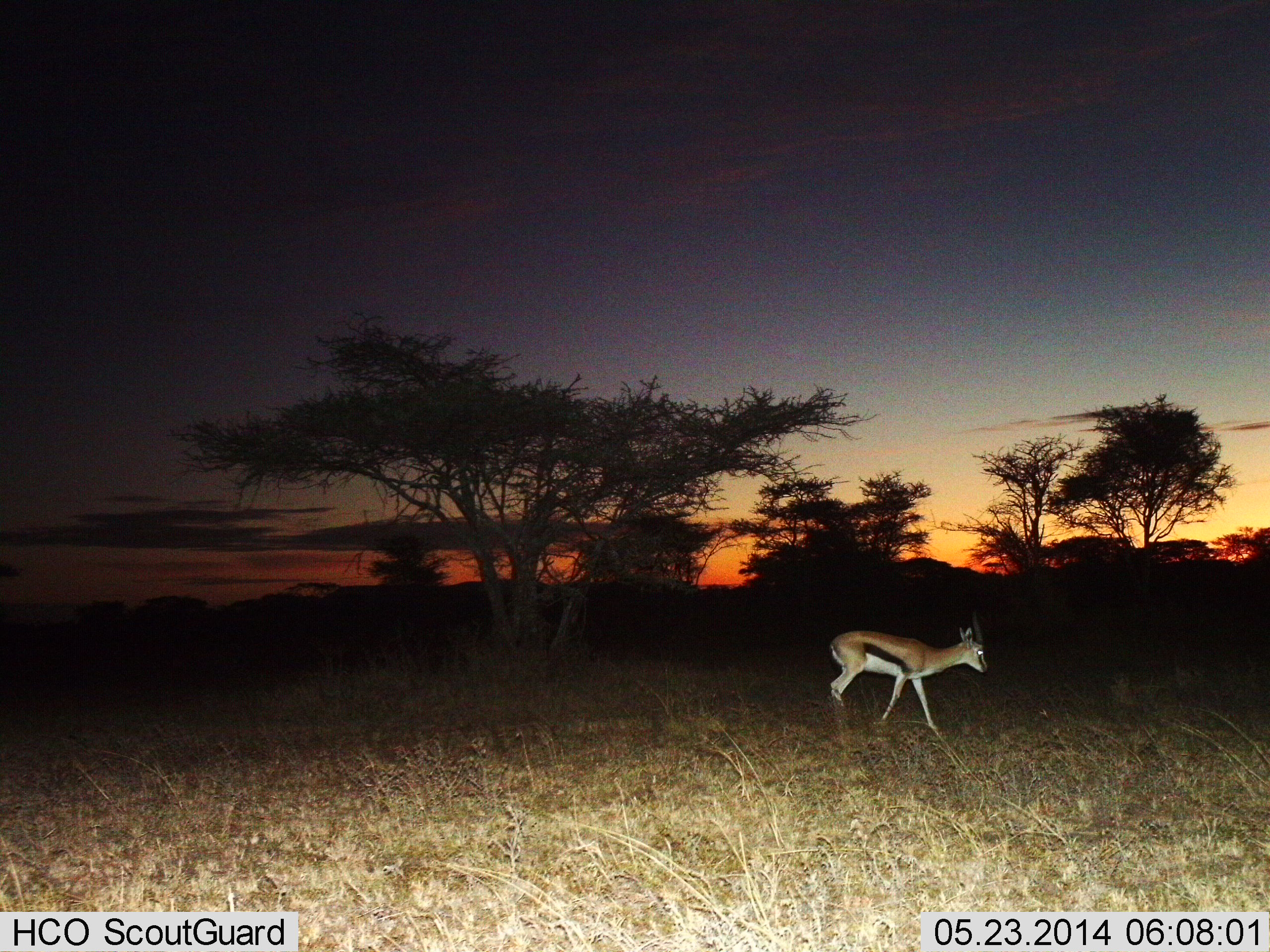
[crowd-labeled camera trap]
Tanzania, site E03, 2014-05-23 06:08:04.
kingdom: Animalia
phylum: Chordata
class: Mammalia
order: Artiodactyla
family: Bovidae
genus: Eudorcas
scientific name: Eudorcas thomsonii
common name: thomson's gazelle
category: gazellethomsons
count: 1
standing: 10%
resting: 0%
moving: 100%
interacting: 0%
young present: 0%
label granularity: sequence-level